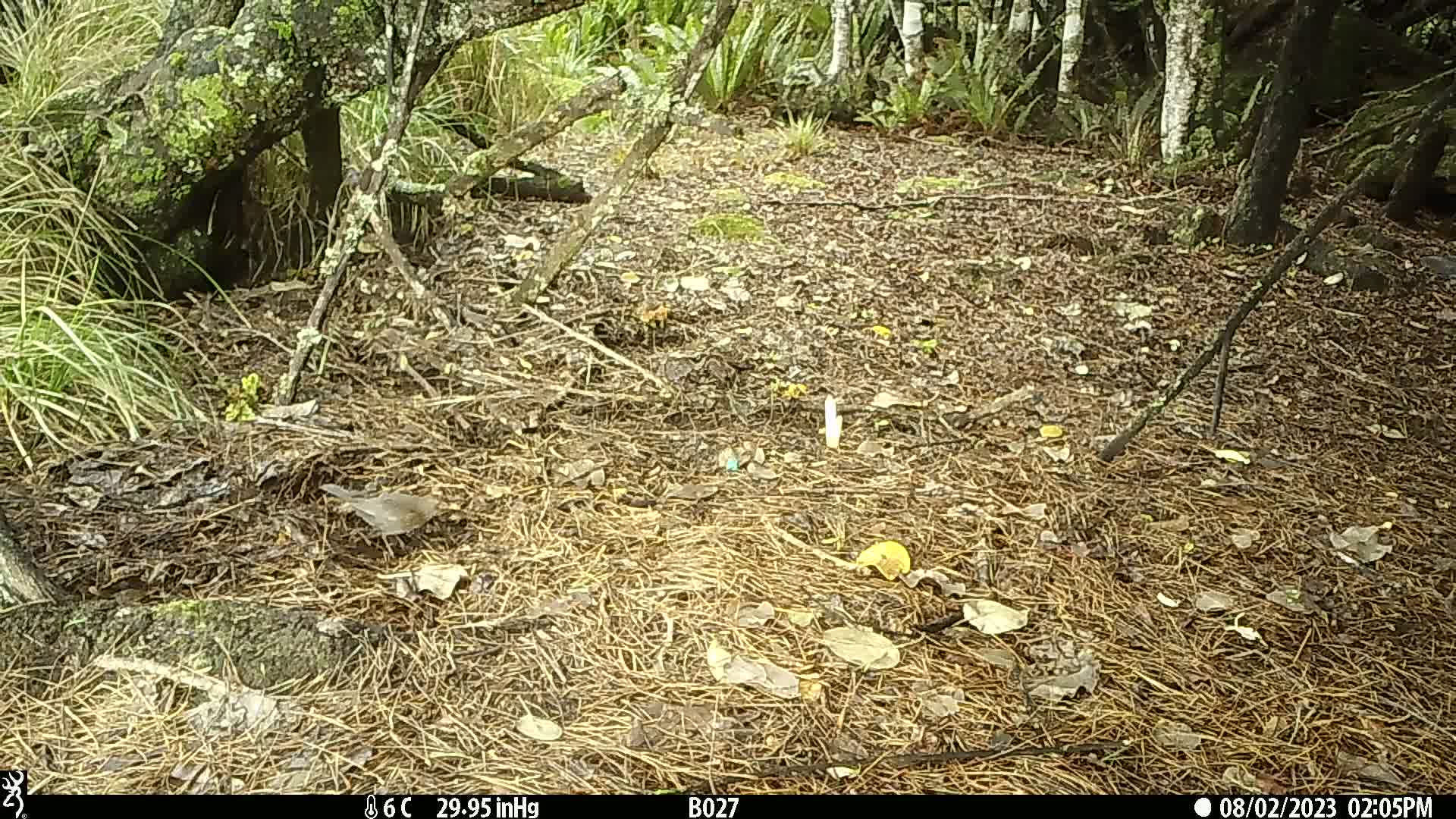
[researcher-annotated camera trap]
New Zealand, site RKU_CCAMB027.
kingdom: Animalia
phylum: Chordata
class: Aves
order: Passeriformes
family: Turdidae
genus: Turdus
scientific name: Turdus merula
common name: eurasian blackbird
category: blackbird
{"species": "blackbird (eurasian blackbird) (Turdus merula)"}